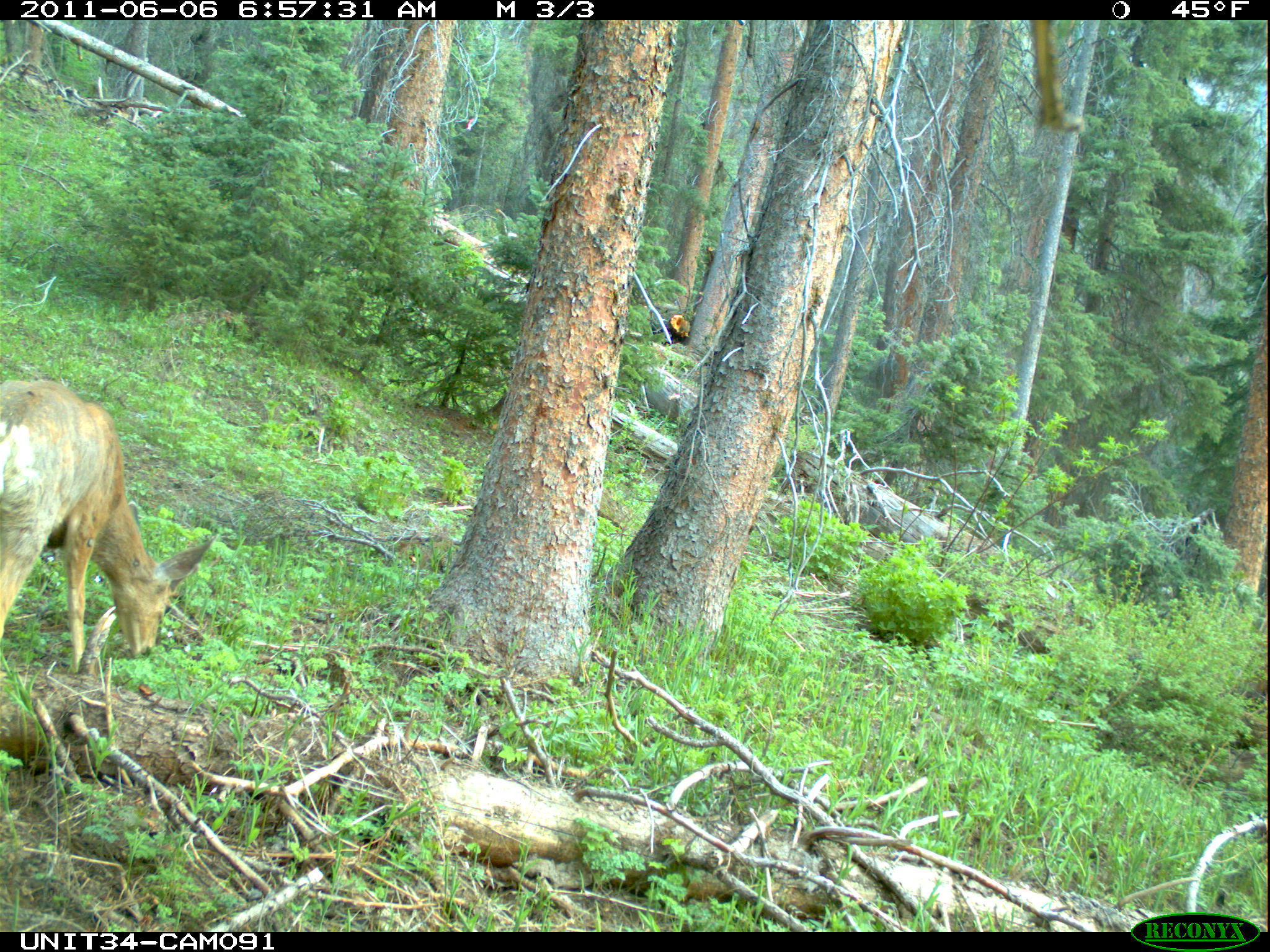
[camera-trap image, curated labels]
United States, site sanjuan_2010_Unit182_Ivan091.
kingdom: Animalia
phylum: Chordata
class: Mammalia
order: Artiodactyla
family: Cervidae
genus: Odocoileus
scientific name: Odocoileus hemionus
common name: mule deer